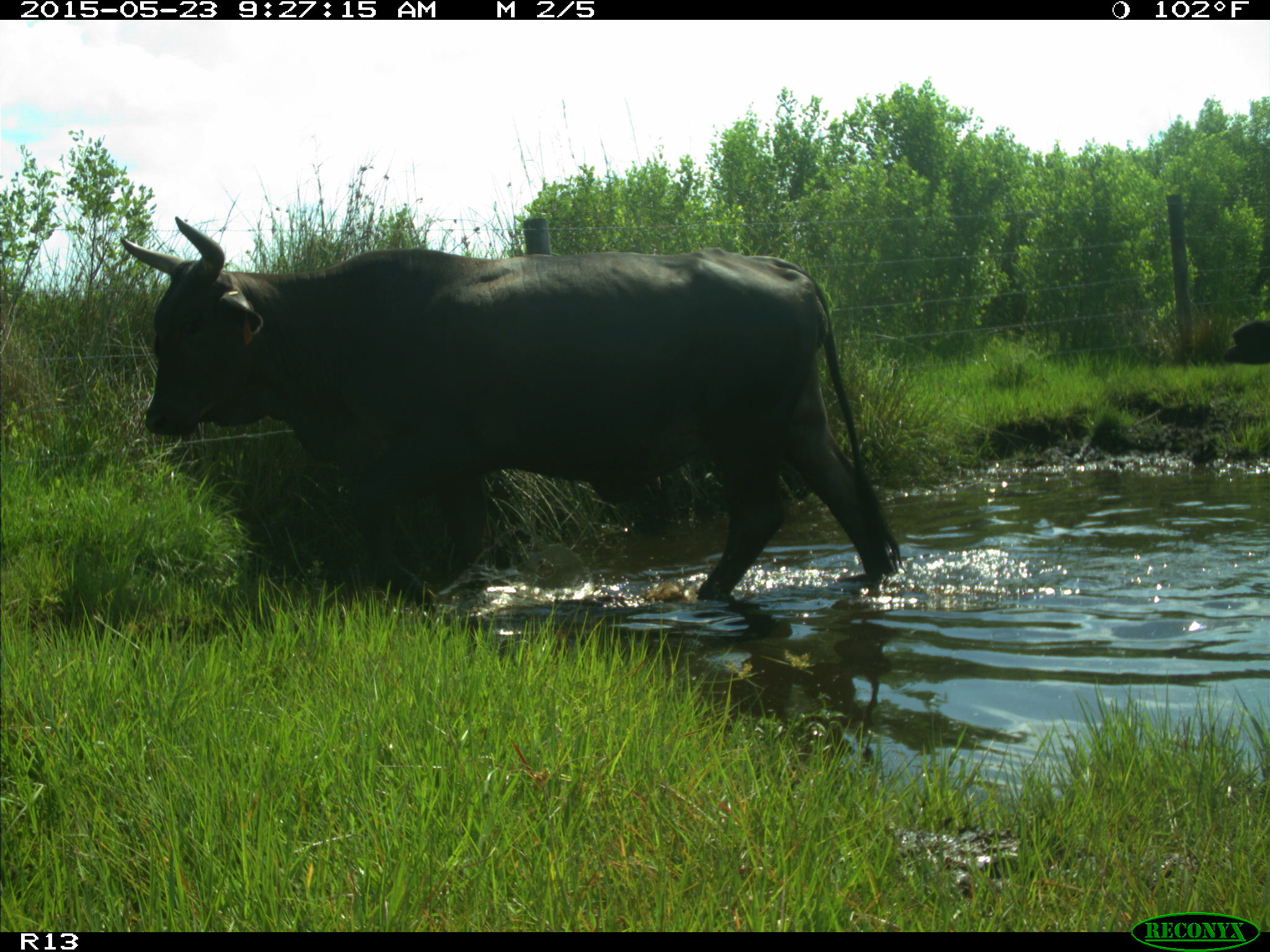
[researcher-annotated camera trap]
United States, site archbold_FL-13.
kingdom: Animalia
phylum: Chordata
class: Mammalia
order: Artiodactyla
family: Bovidae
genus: Bos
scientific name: Bos taurus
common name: domestic cow